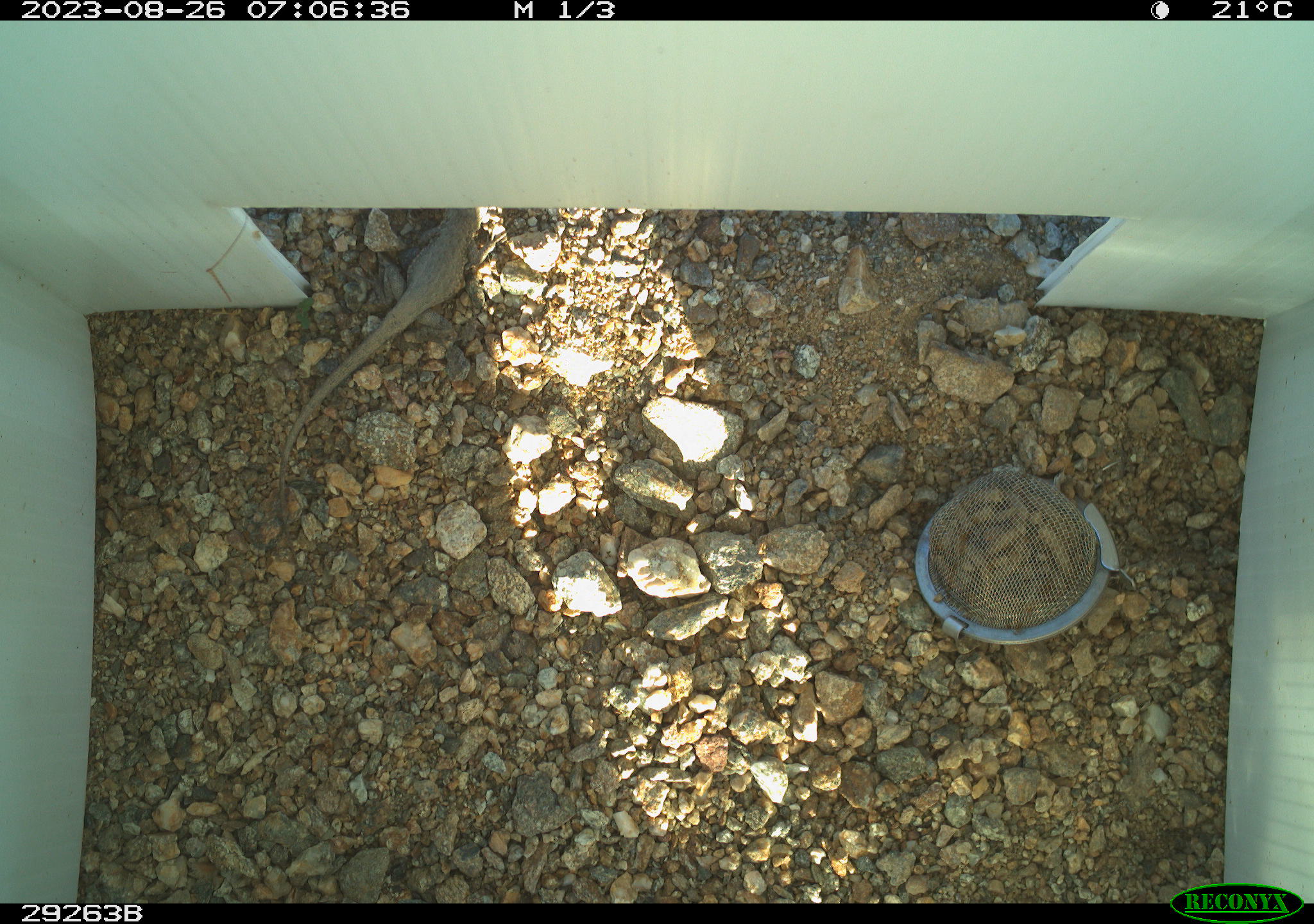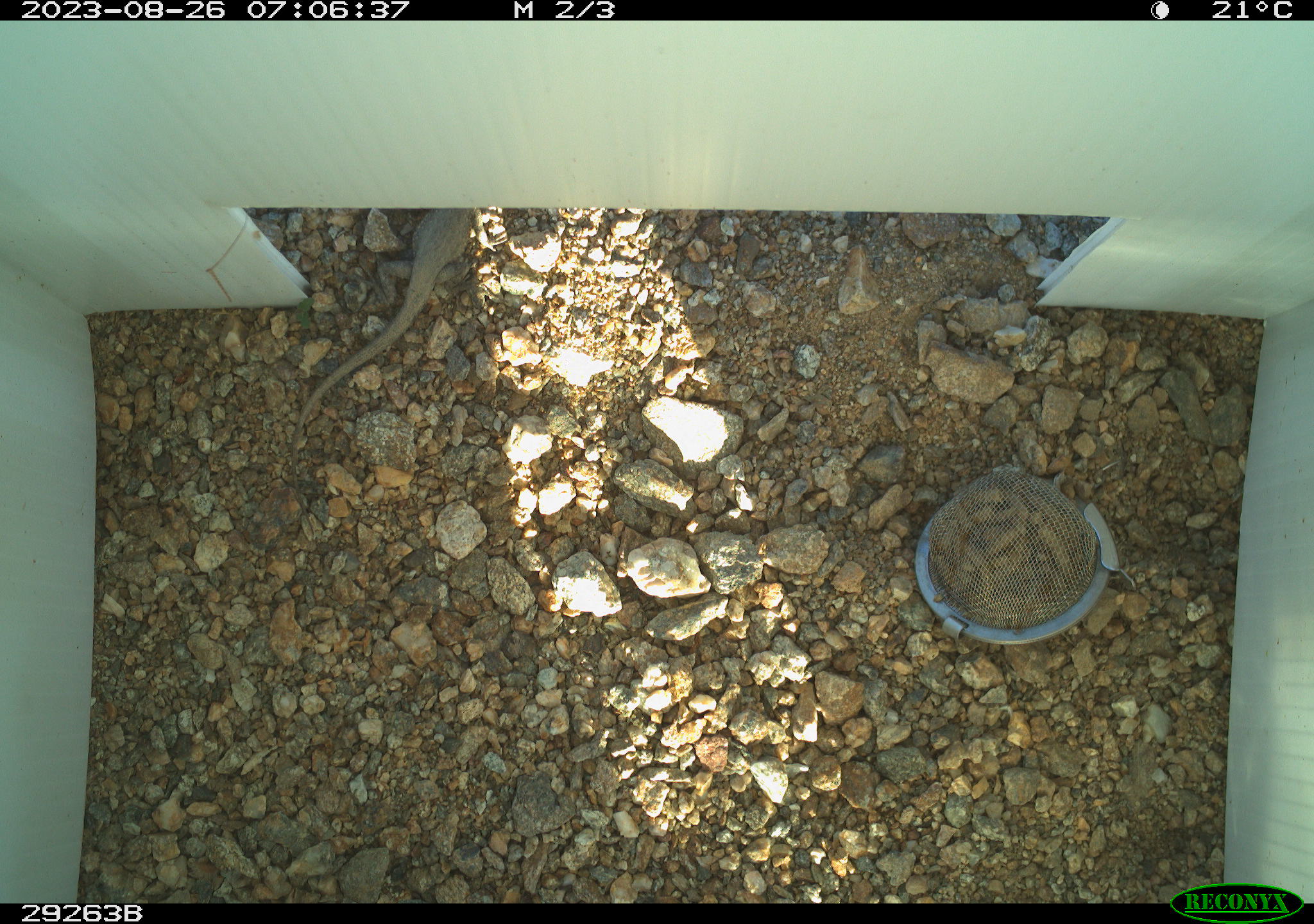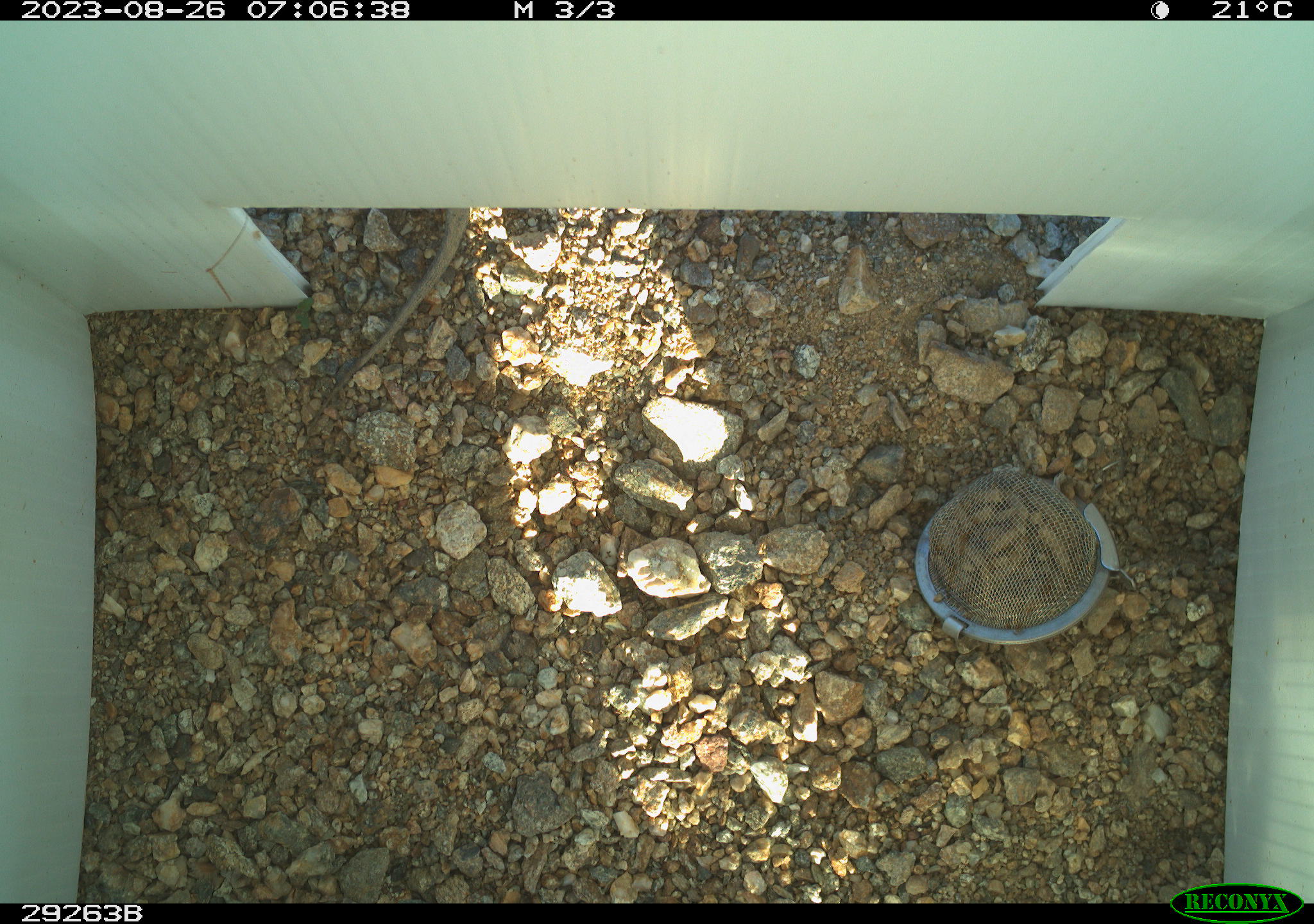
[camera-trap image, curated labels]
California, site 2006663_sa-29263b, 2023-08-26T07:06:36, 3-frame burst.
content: unidentified animal